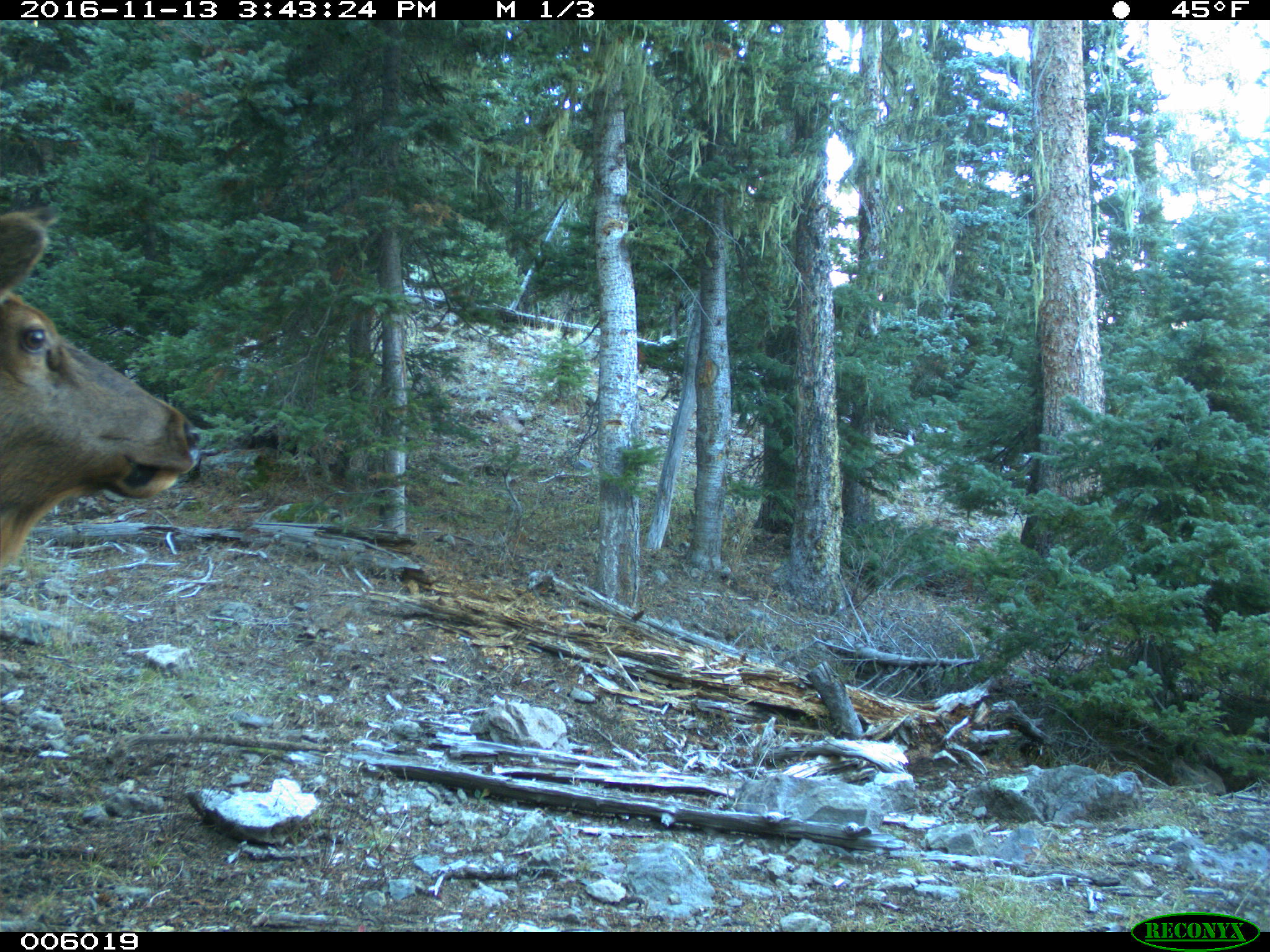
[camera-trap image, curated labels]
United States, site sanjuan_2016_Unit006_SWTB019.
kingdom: Animalia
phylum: Chordata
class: Mammalia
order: Artiodactyla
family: Cervidae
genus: Cervus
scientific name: Cervus elaphus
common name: red deer